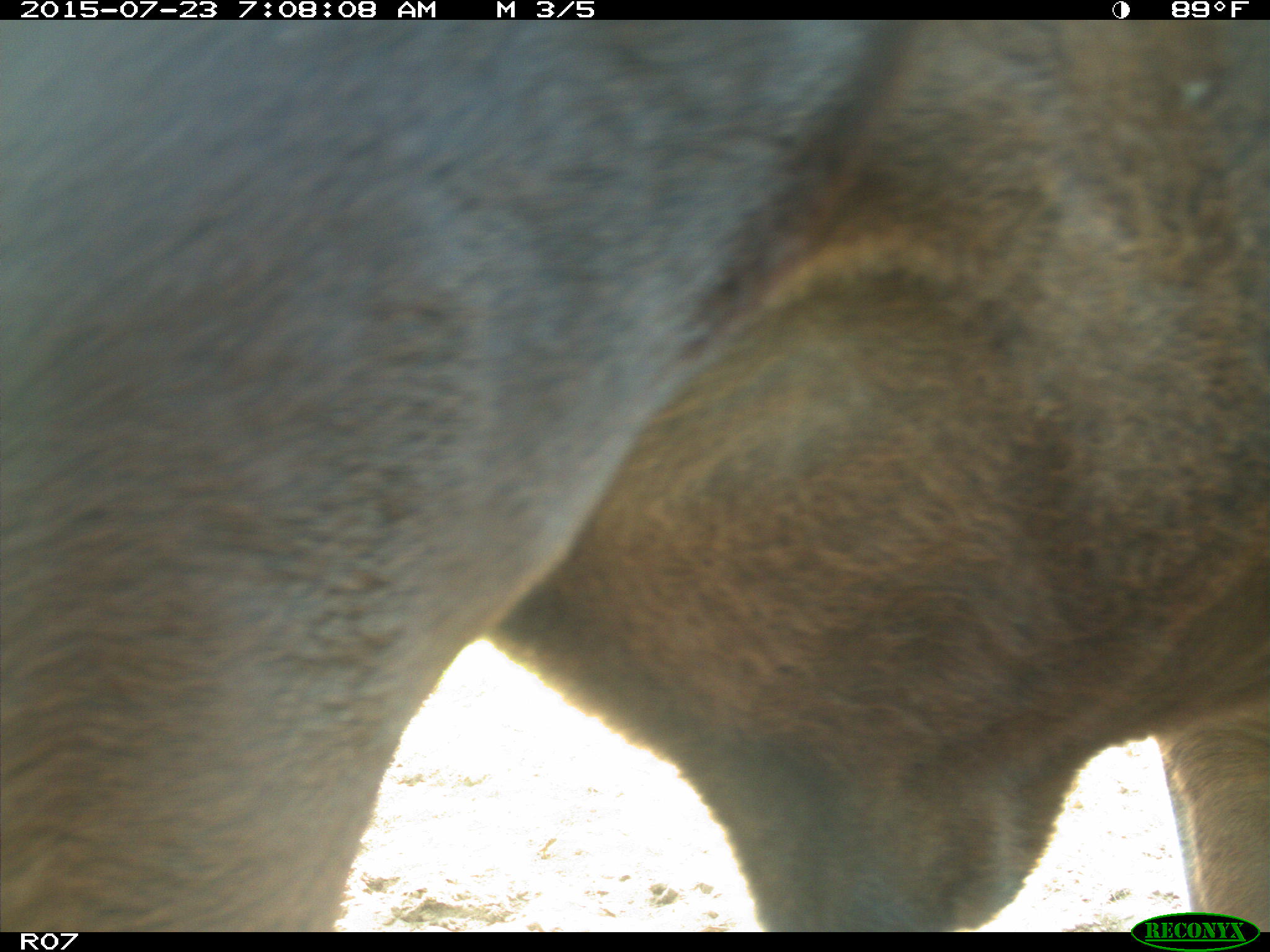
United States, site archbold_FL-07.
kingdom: Animalia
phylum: Chordata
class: Mammalia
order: Artiodactyla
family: Bovidae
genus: Bos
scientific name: Bos taurus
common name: domestic cow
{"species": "Bos taurus (domestic cow)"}